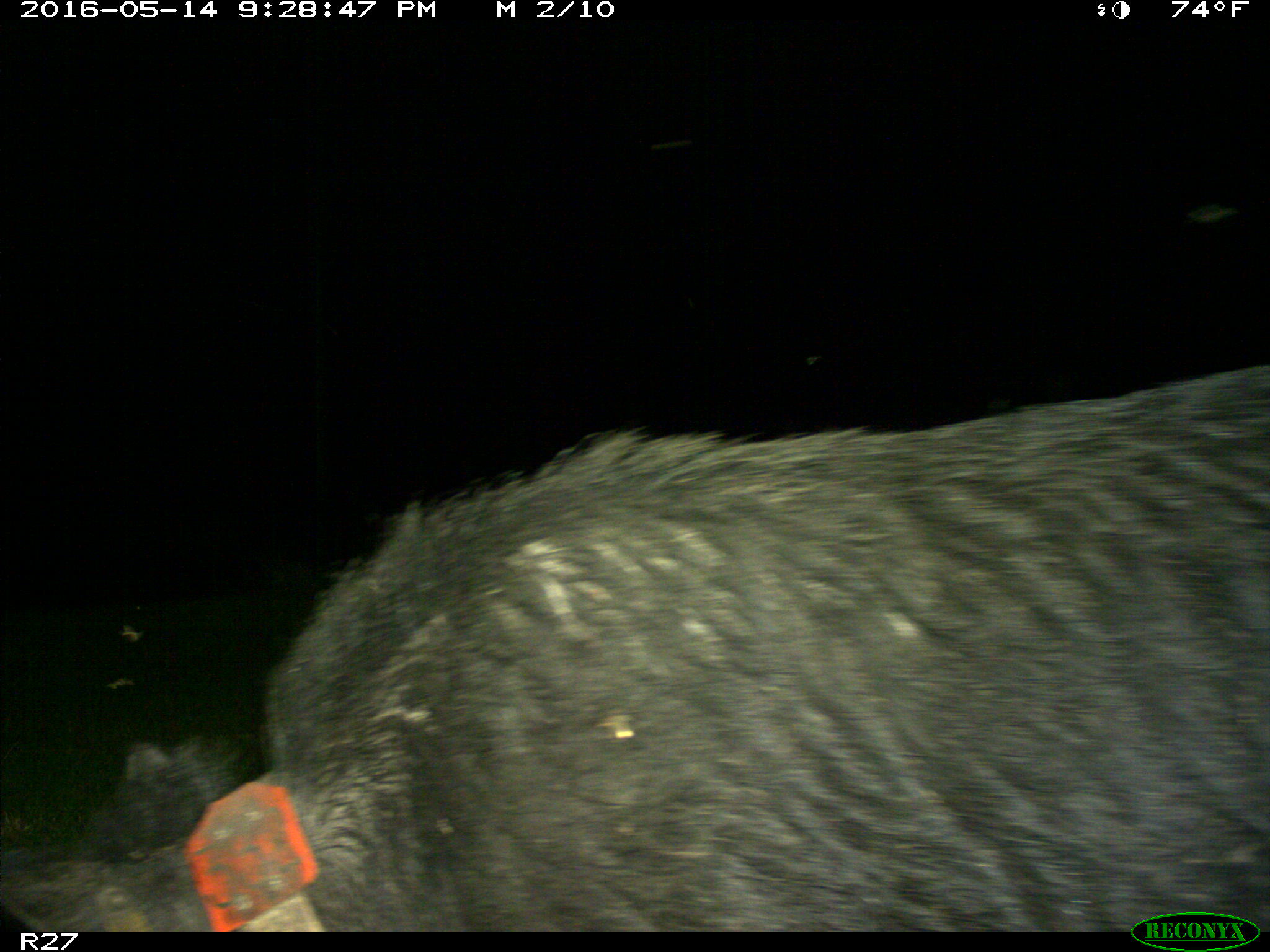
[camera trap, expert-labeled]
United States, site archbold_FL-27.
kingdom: Animalia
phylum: Chordata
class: Mammalia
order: Artiodactyla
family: Suidae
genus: Sus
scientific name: Sus scrofa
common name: wild boar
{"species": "Sus scrofa (wild boar)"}